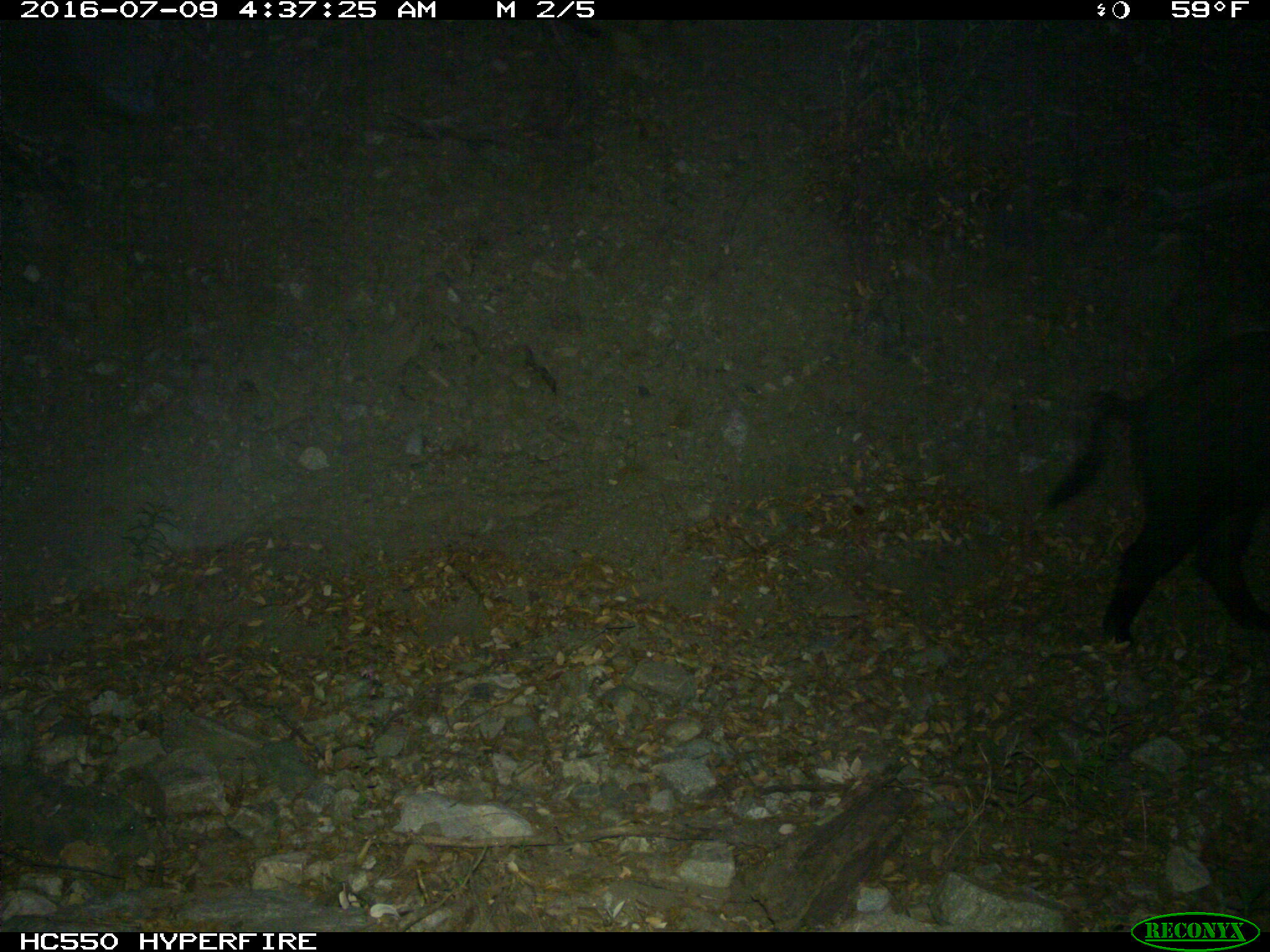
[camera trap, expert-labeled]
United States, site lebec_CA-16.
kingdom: Animalia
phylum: Chordata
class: Mammalia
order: Artiodactyla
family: Suidae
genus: Sus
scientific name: Sus scrofa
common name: wild boar